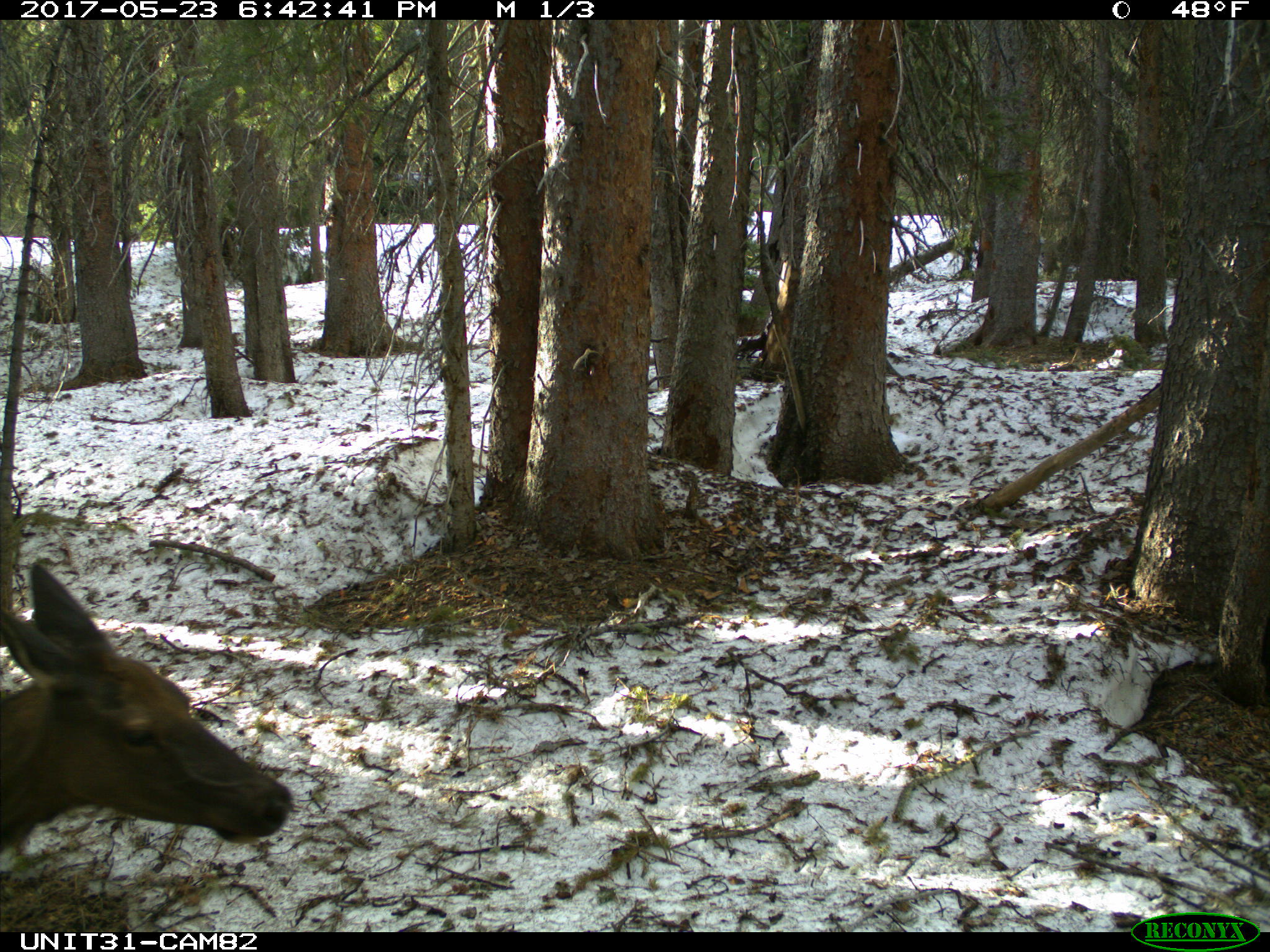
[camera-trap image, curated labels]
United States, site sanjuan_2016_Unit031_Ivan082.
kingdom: Animalia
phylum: Chordata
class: Mammalia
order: Artiodactyla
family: Cervidae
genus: Cervus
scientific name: Cervus elaphus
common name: red deer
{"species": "Cervus elaphus (red deer)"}